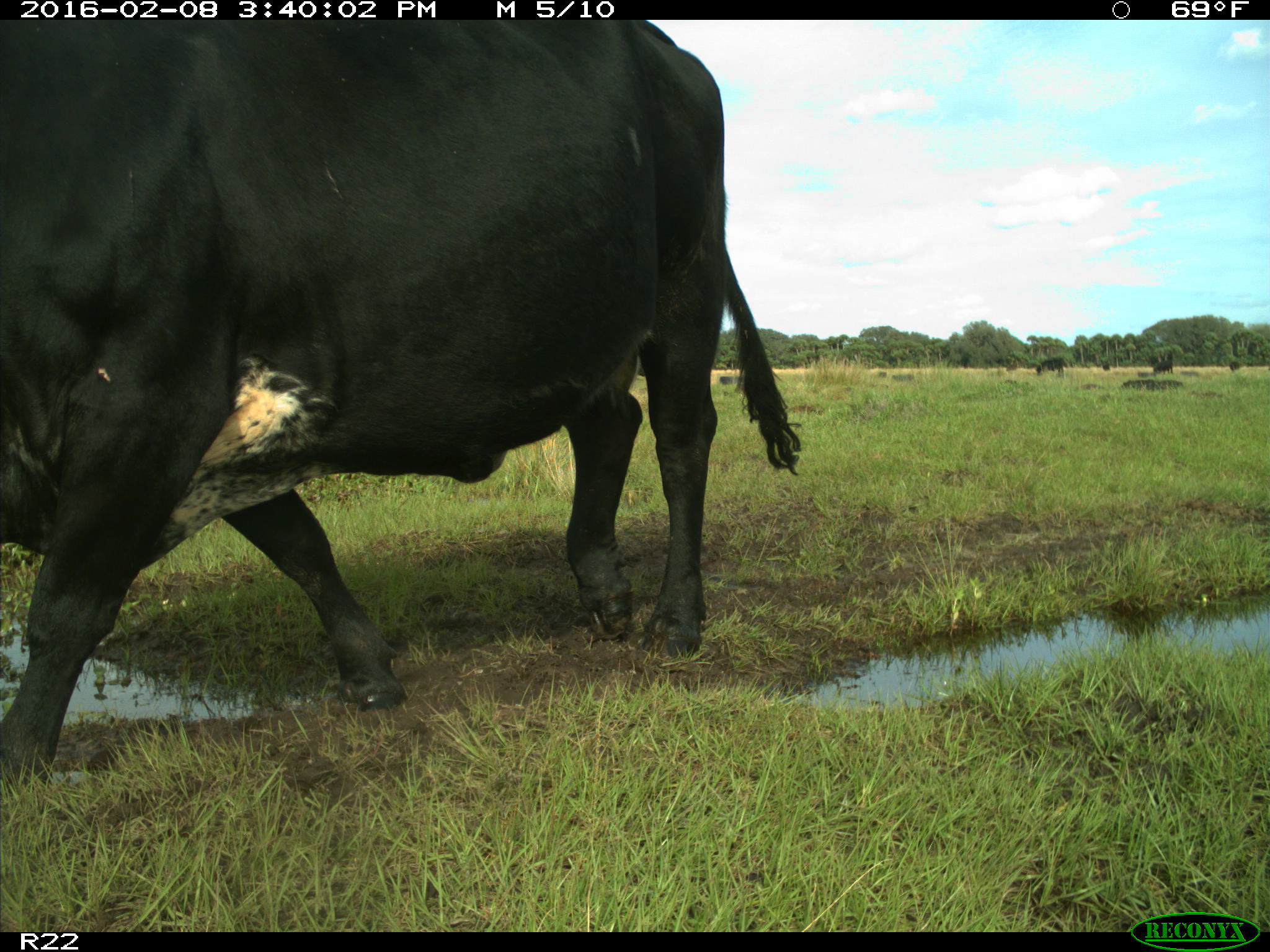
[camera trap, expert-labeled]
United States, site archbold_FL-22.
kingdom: Animalia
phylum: Chordata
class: Mammalia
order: Artiodactyla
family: Bovidae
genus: Bos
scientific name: Bos taurus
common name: domestic cow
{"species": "Bos taurus (domestic cow)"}